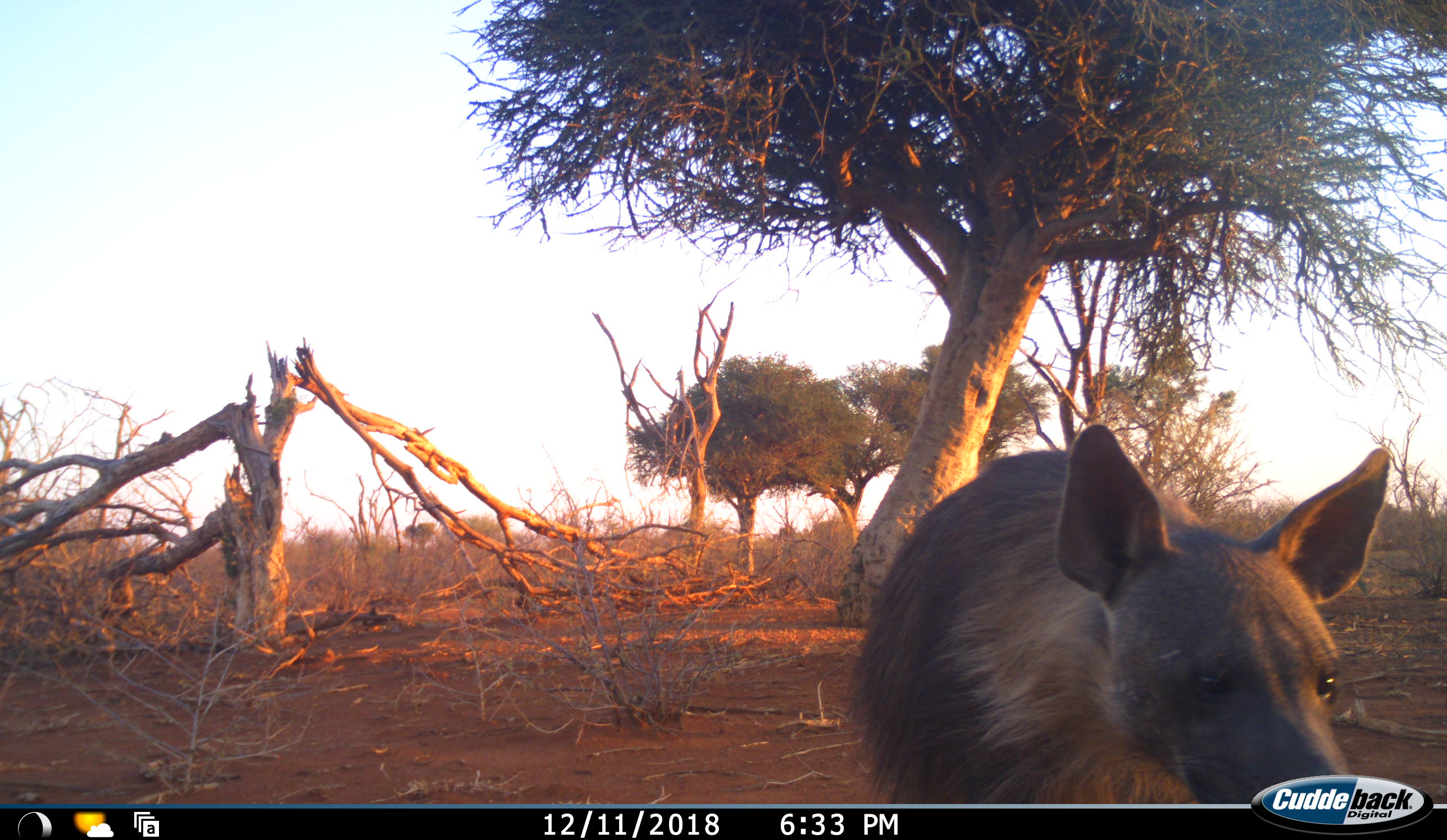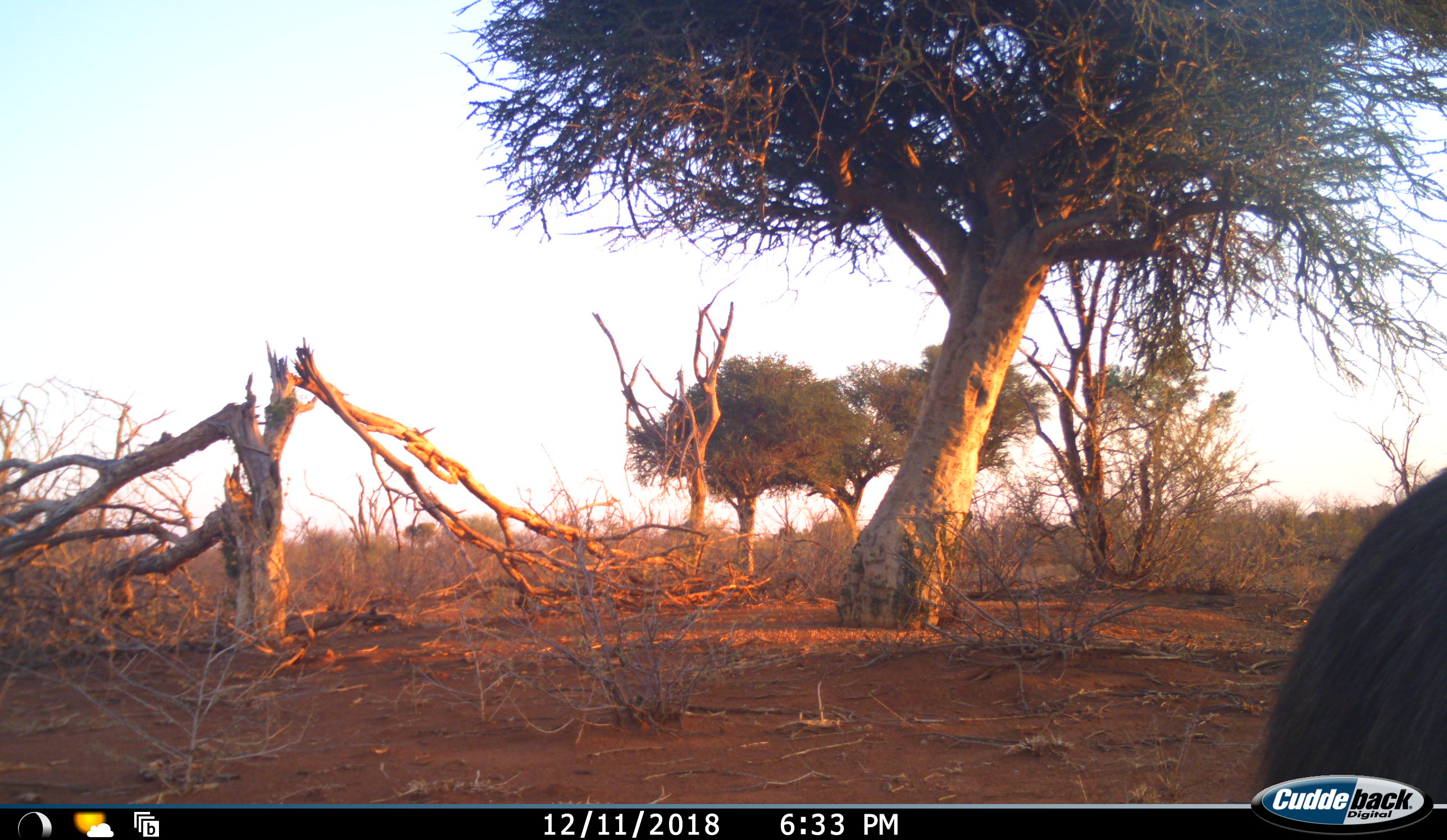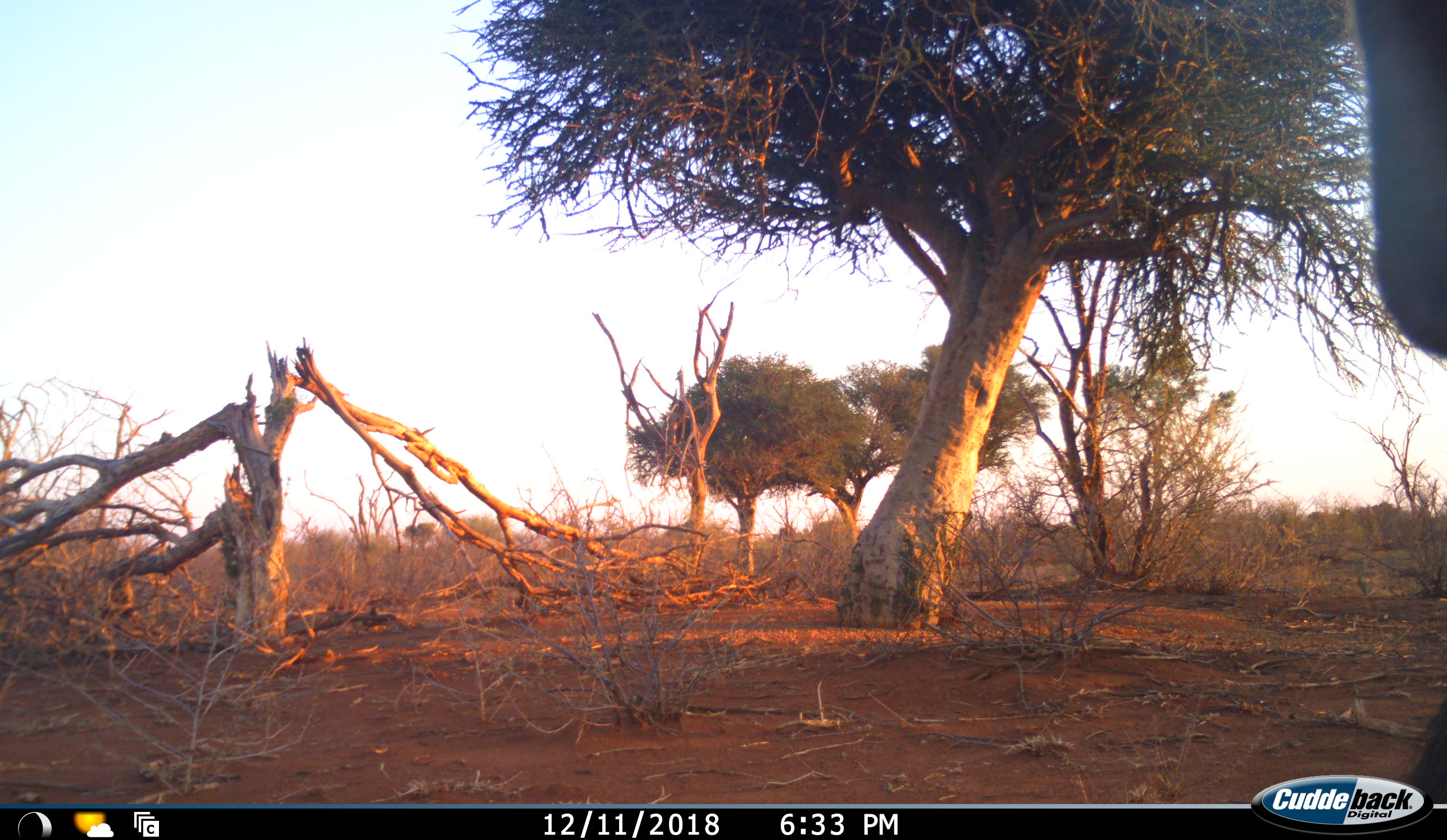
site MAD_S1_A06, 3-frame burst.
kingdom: Animalia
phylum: Chordata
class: Mammalia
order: Carnivora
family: Hyaenidae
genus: Parahyaena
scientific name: Parahyaena brunnea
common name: brown hyena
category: hyenabrown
Hyenabrown (brown hyena) (Parahyaena brunnea), count 1. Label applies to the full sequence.